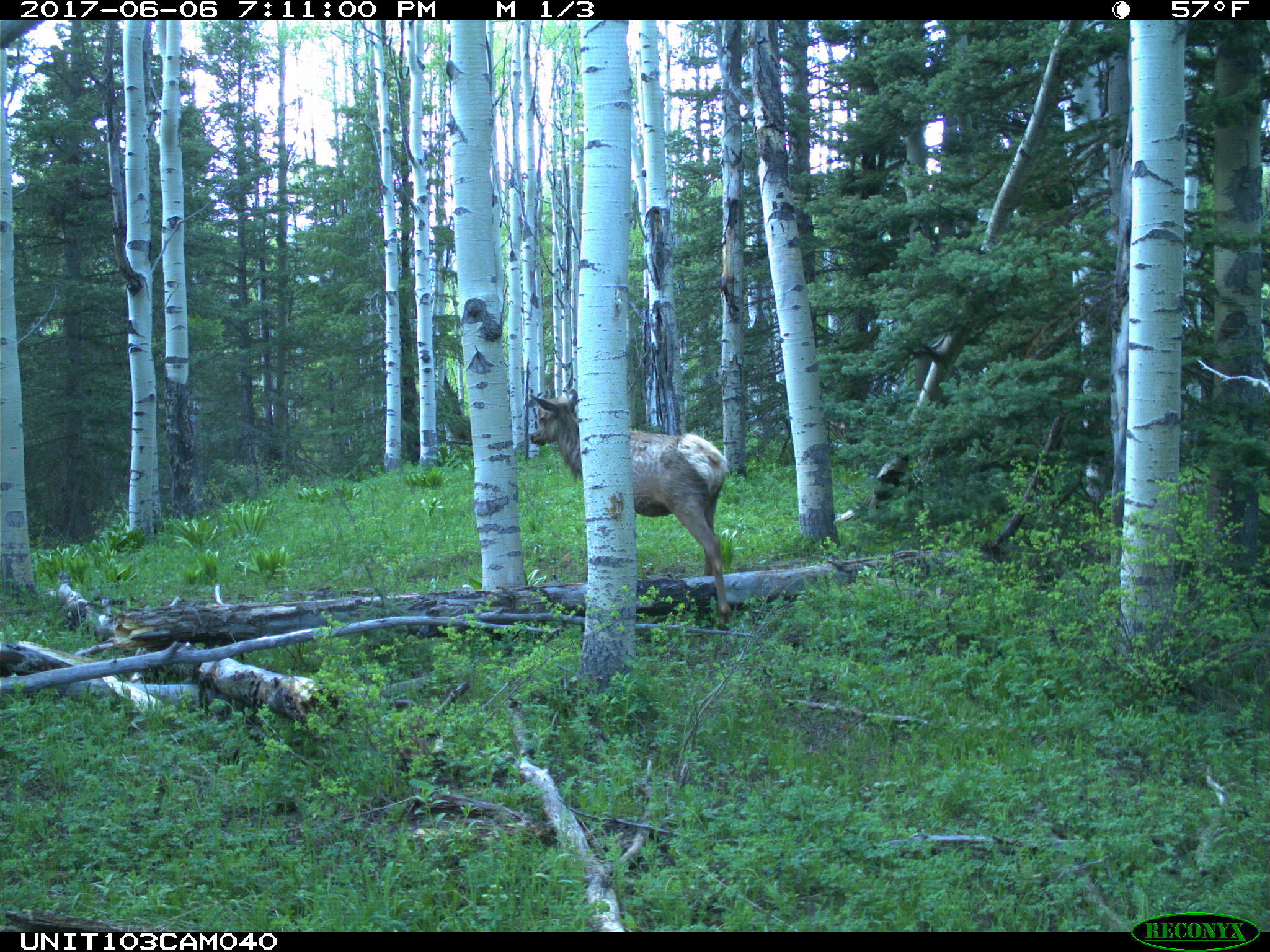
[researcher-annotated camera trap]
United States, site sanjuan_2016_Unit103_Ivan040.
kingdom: Animalia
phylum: Chordata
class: Mammalia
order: Artiodactyla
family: Cervidae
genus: Cervus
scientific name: Cervus elaphus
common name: red deer